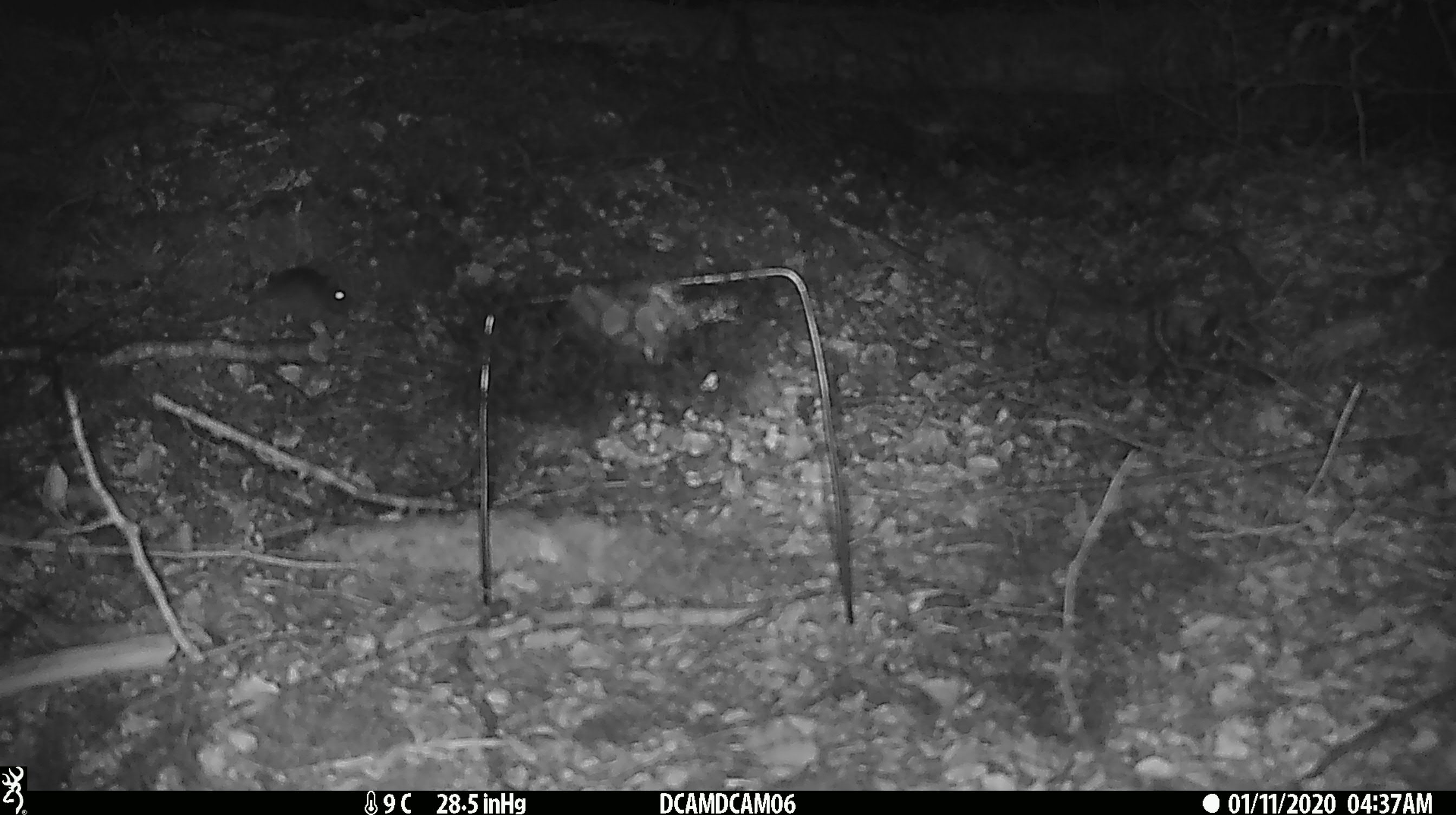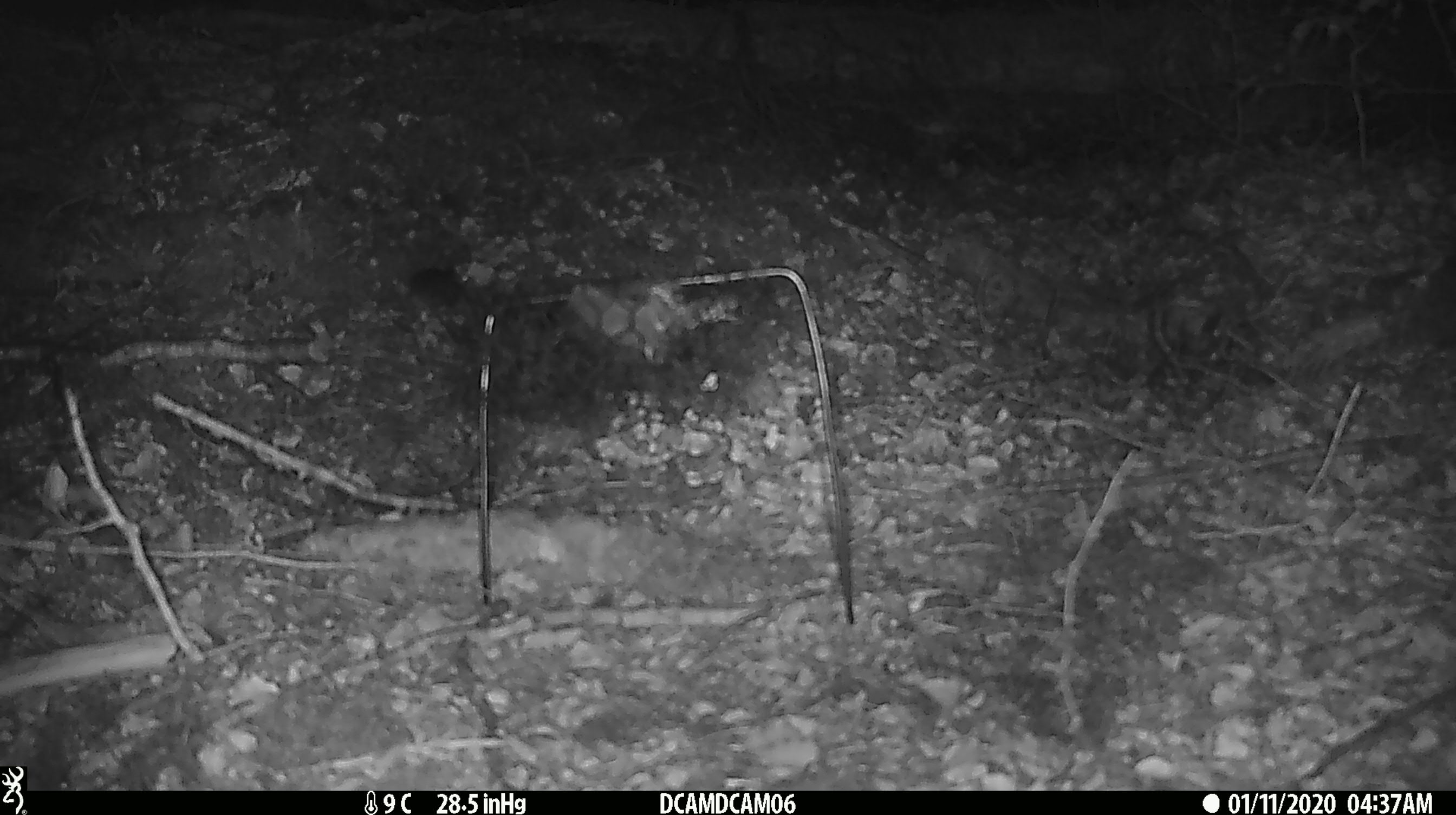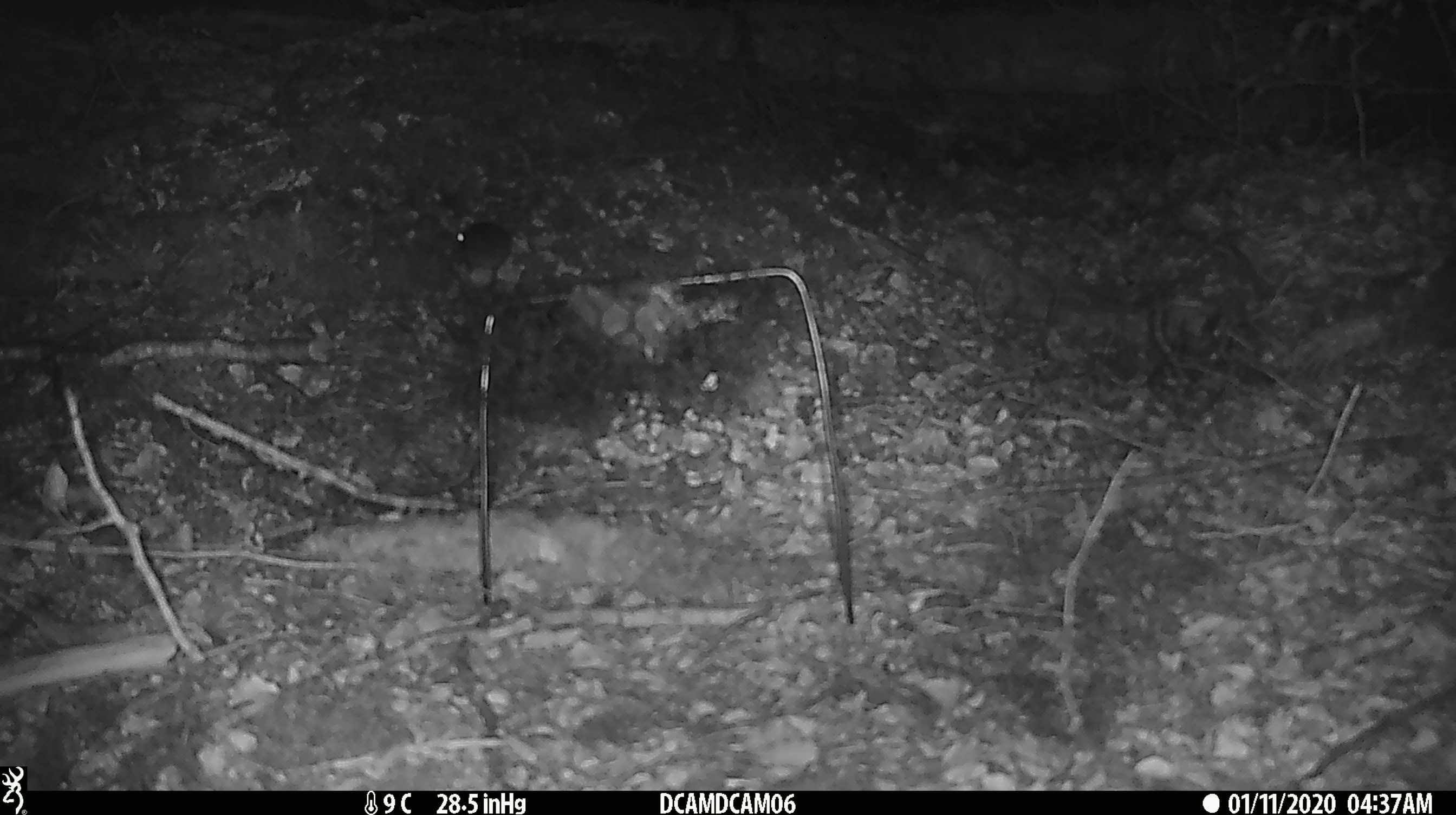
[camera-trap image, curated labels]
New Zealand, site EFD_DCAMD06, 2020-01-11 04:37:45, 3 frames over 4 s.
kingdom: Animalia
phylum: Chordata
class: Mammalia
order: Rodentia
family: Muridae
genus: Mus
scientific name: Mus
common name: mouse